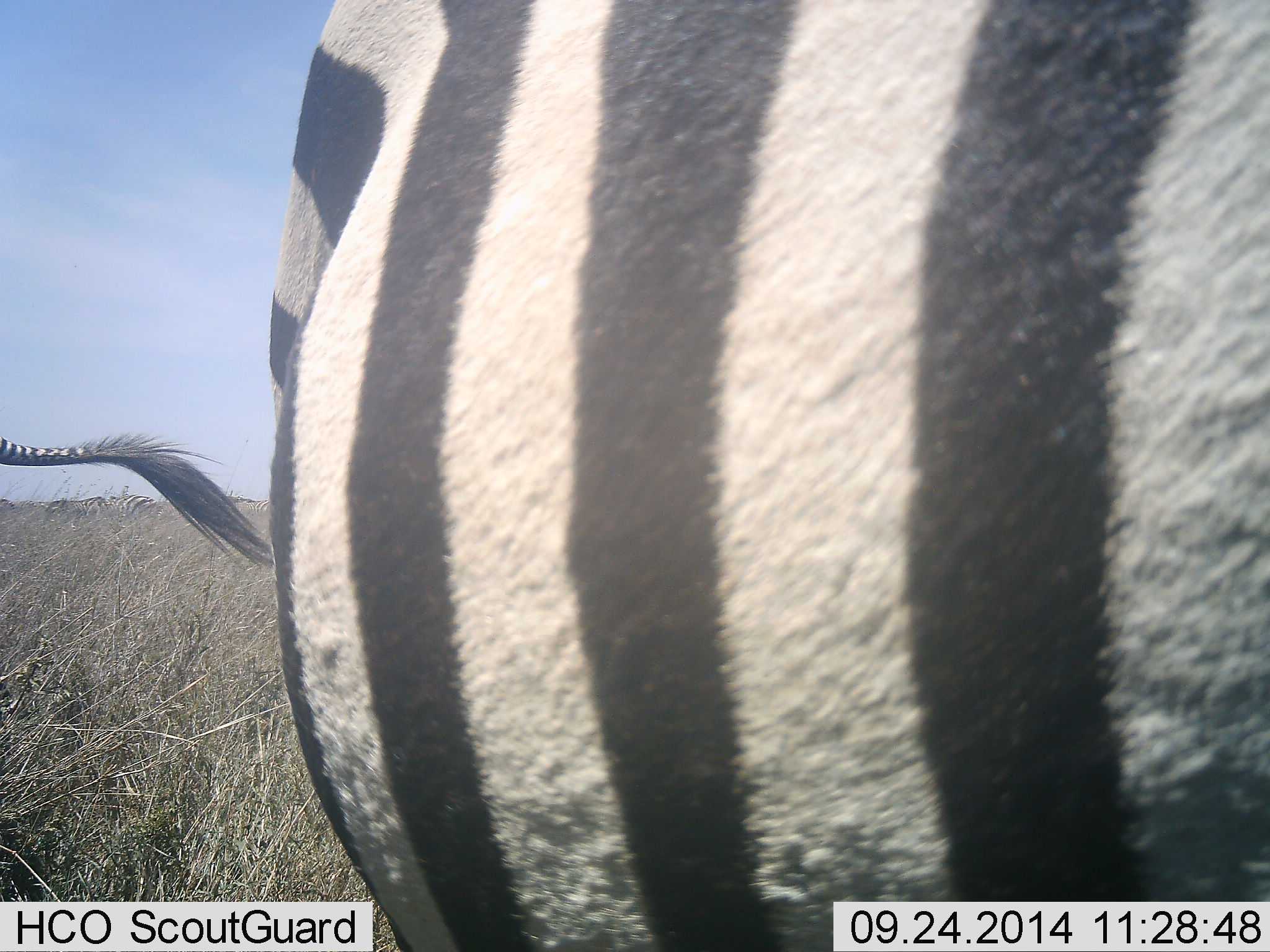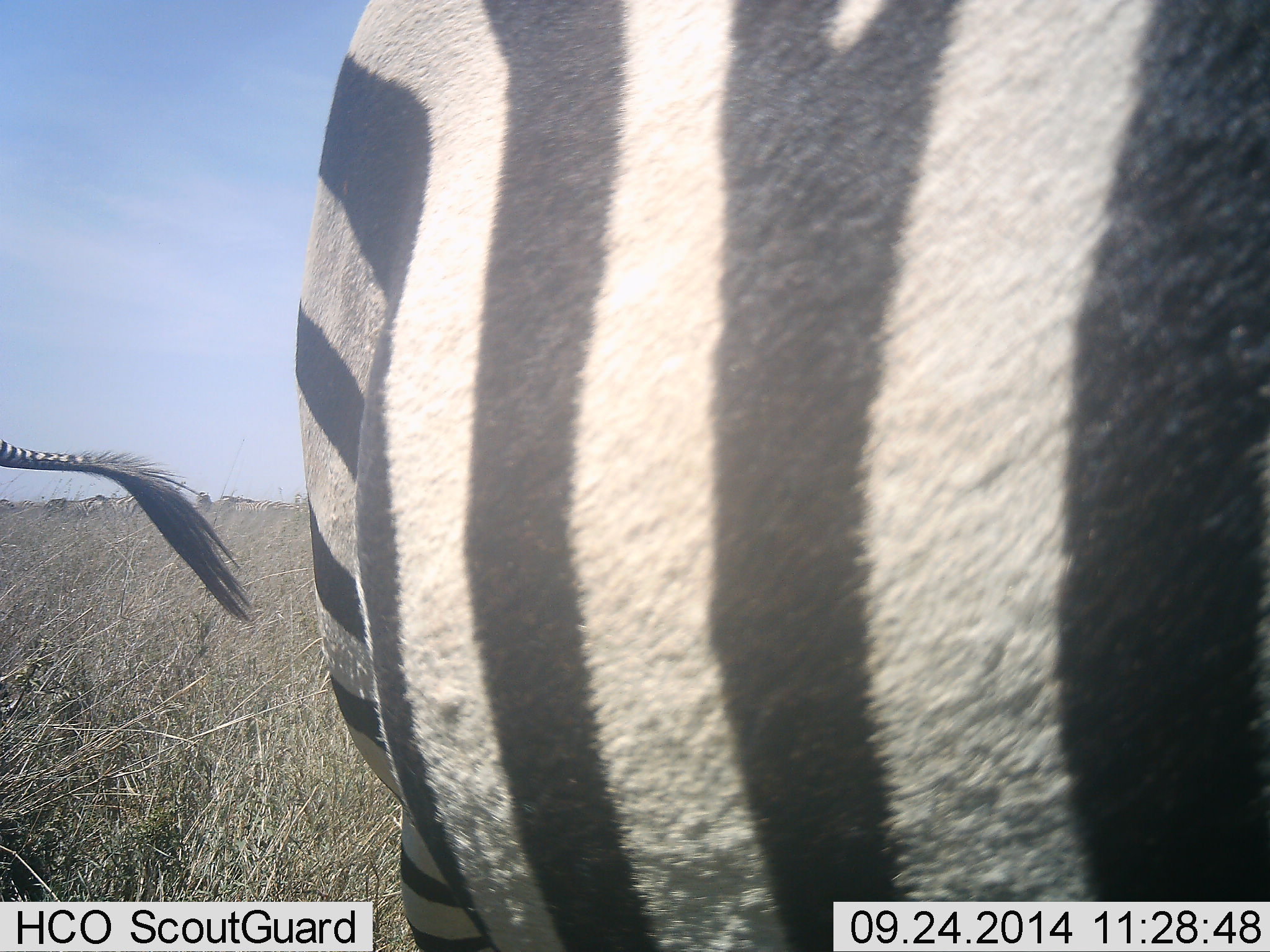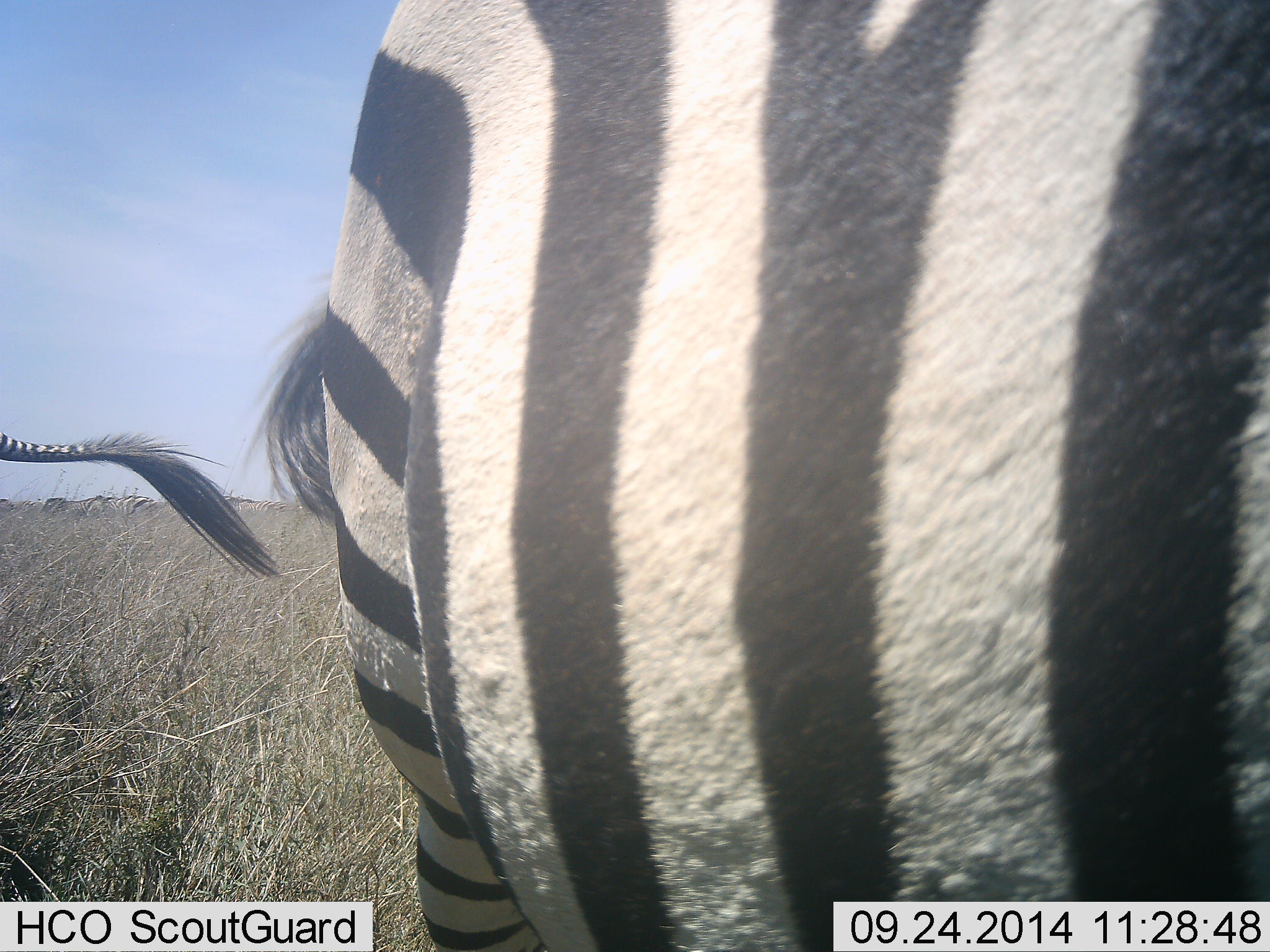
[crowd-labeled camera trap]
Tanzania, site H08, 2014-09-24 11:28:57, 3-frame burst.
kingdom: Animalia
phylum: Chordata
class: Mammalia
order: Perissodactyla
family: Equidae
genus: Equus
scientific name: Equus quagga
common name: plains zebra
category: zebra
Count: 2.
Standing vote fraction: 100%.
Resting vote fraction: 0%.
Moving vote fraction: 0%.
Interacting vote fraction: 0%.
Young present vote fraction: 0%.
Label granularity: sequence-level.